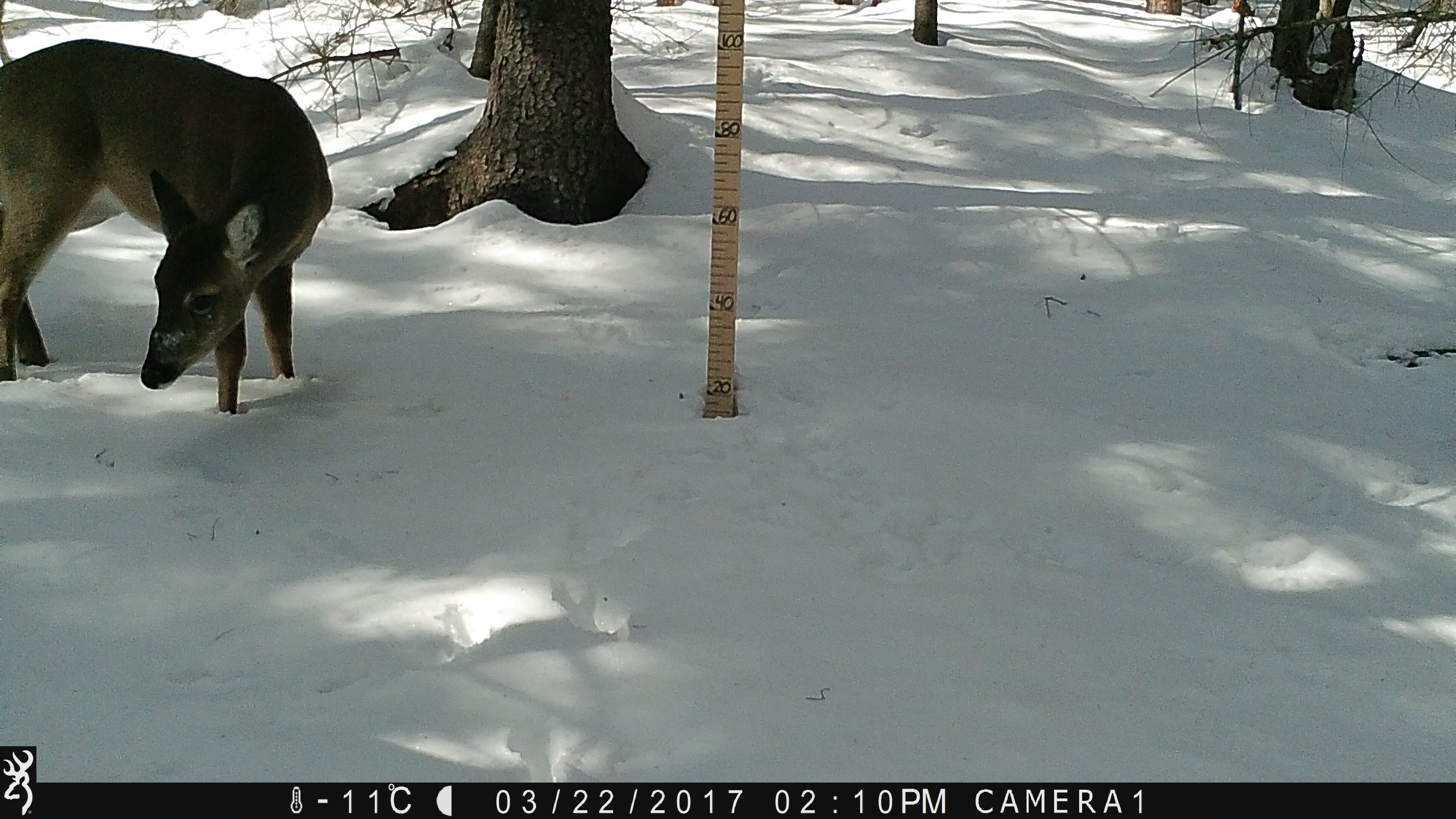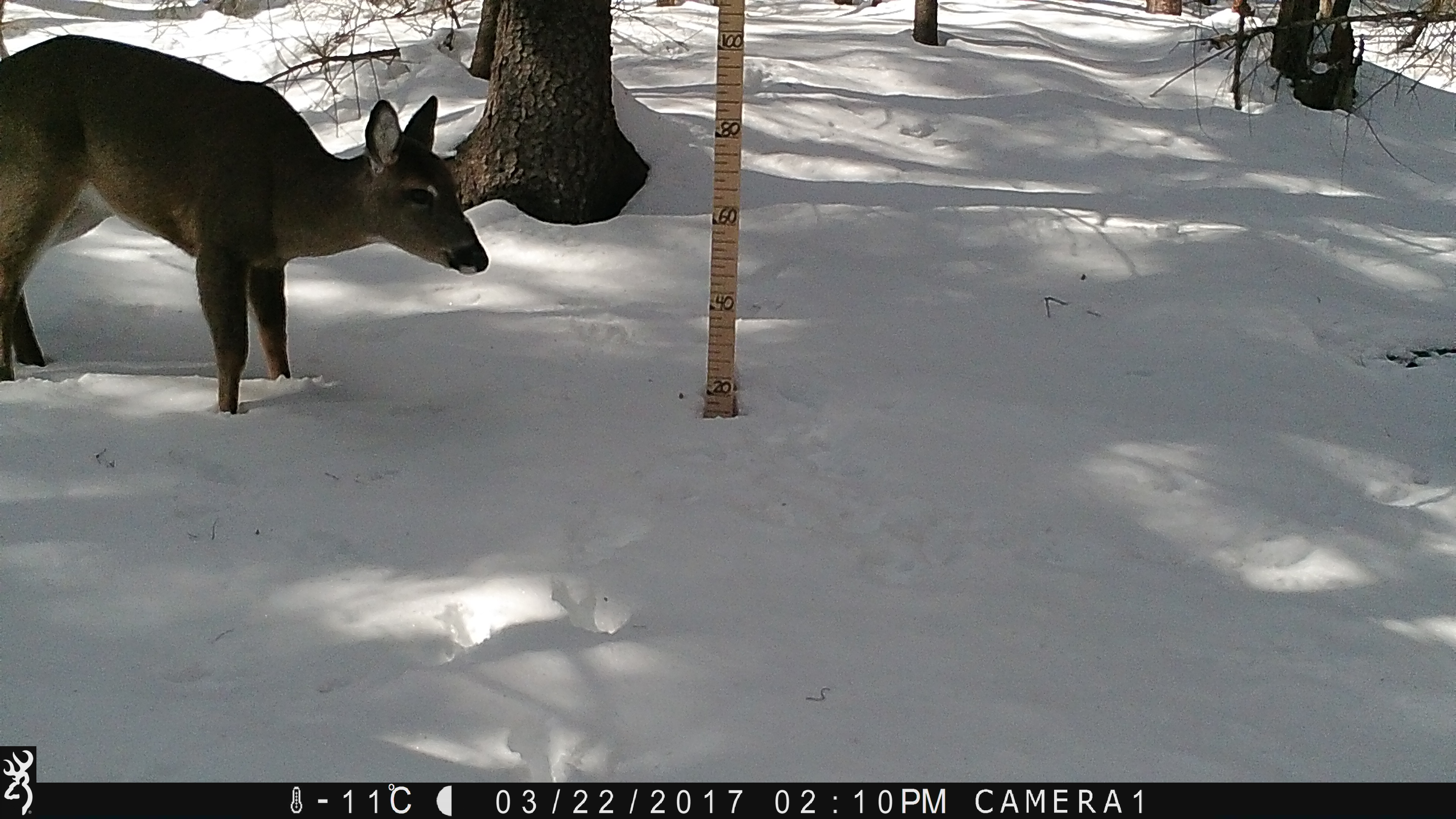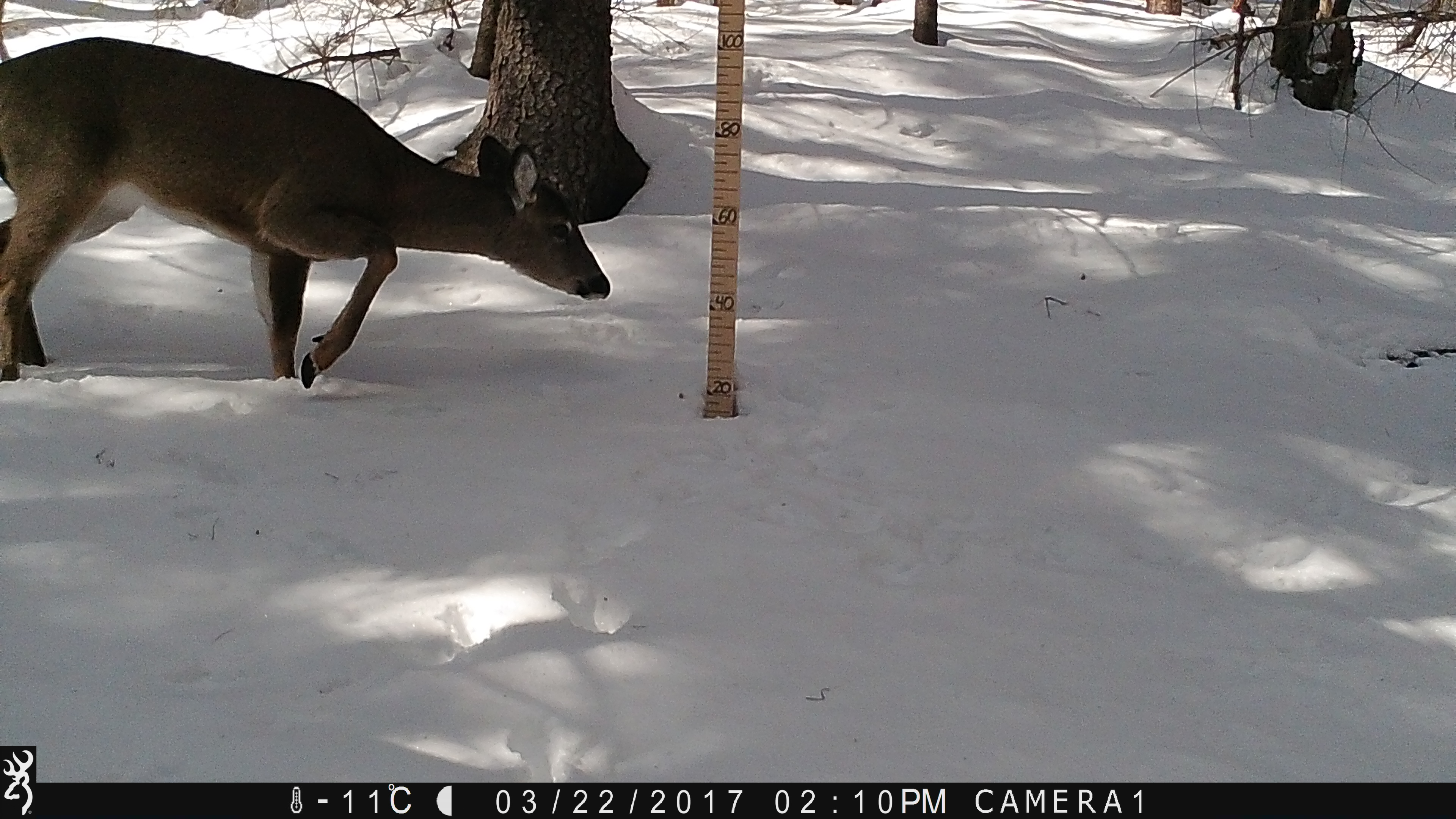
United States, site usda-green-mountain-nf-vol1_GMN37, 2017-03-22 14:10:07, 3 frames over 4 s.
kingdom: Animalia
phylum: Chordata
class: Mammalia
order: Artiodactyla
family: Cervidae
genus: Odocoileus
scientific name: Odocoileus virginianus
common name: white-tailed deer